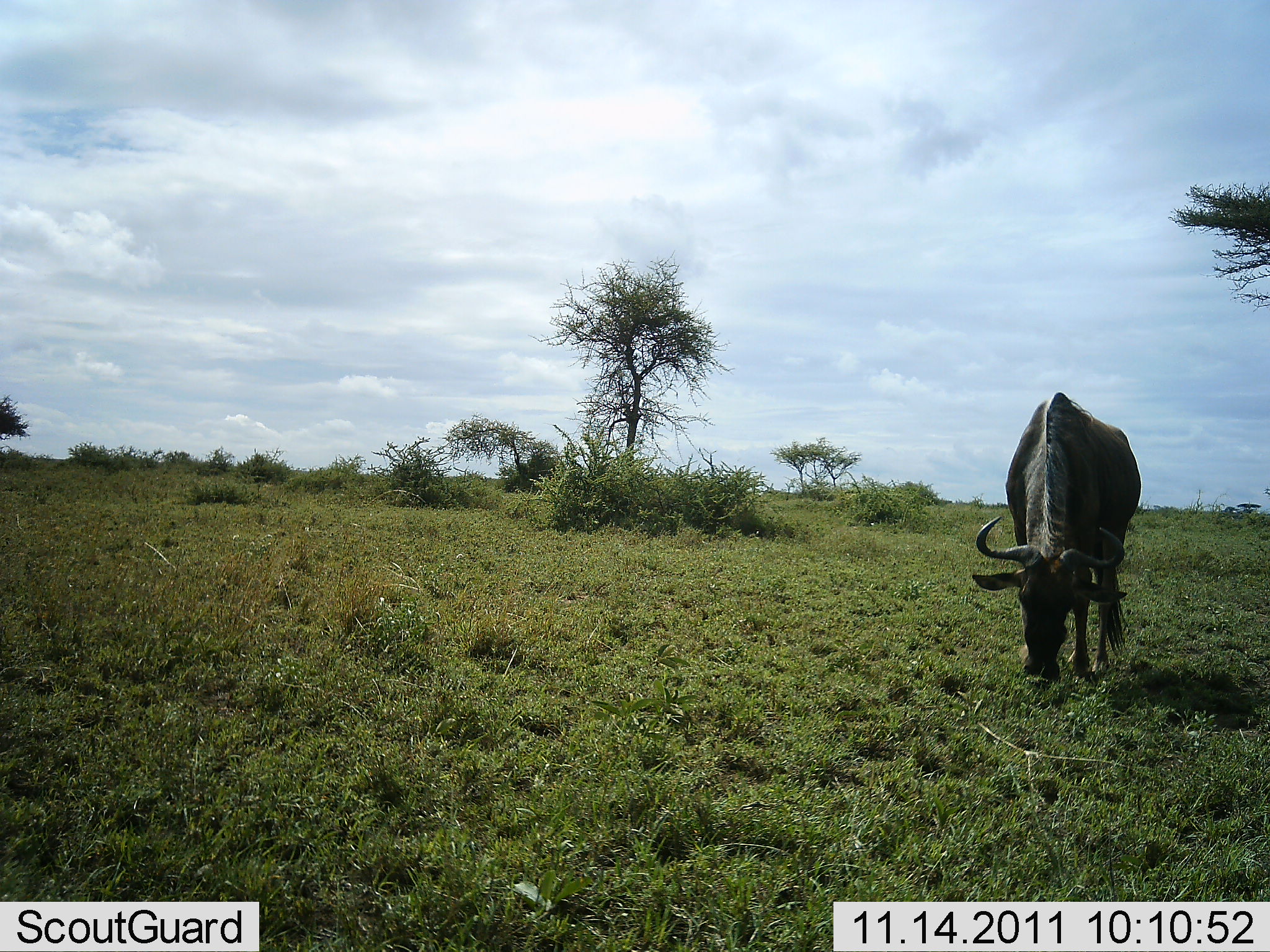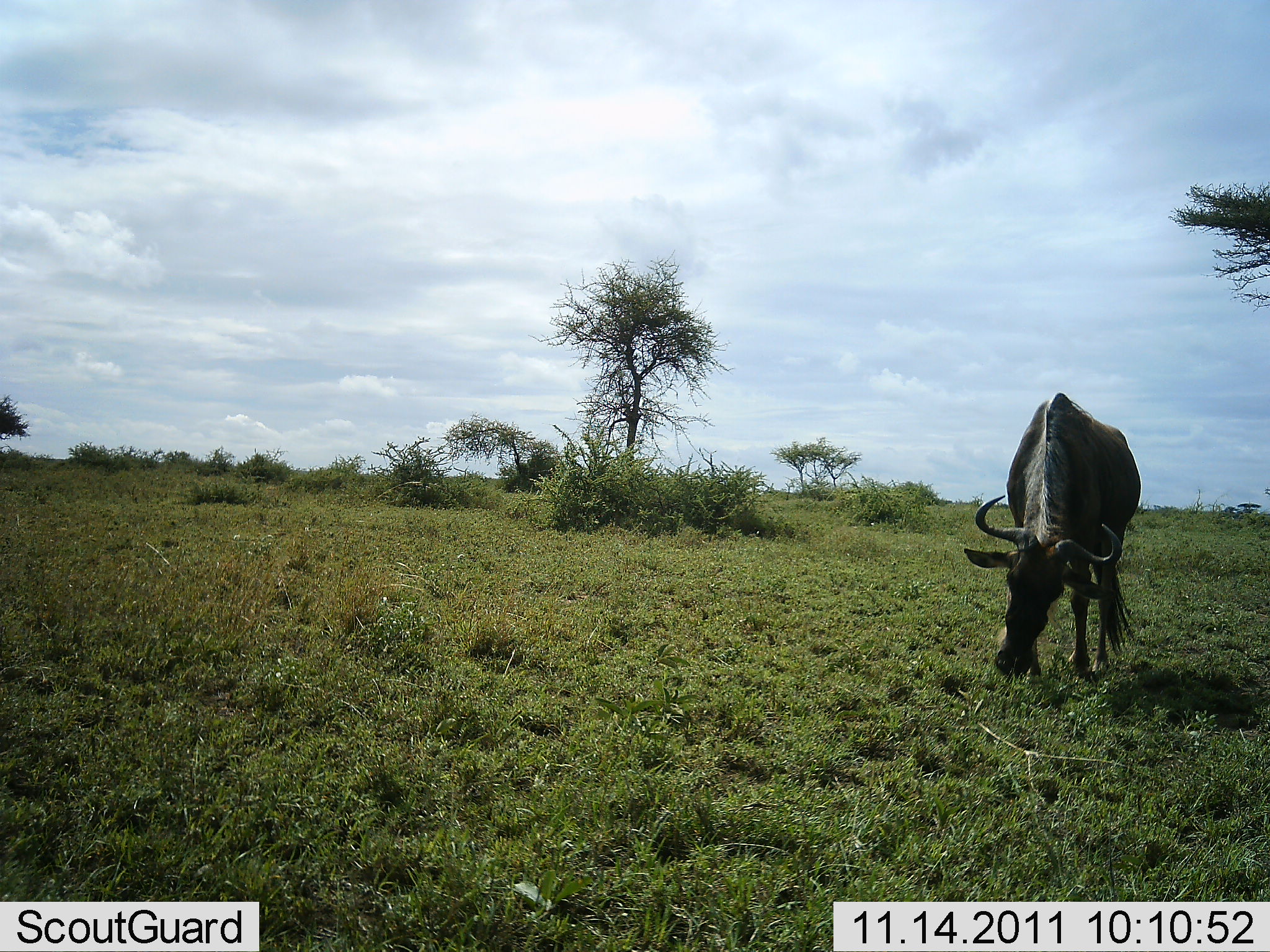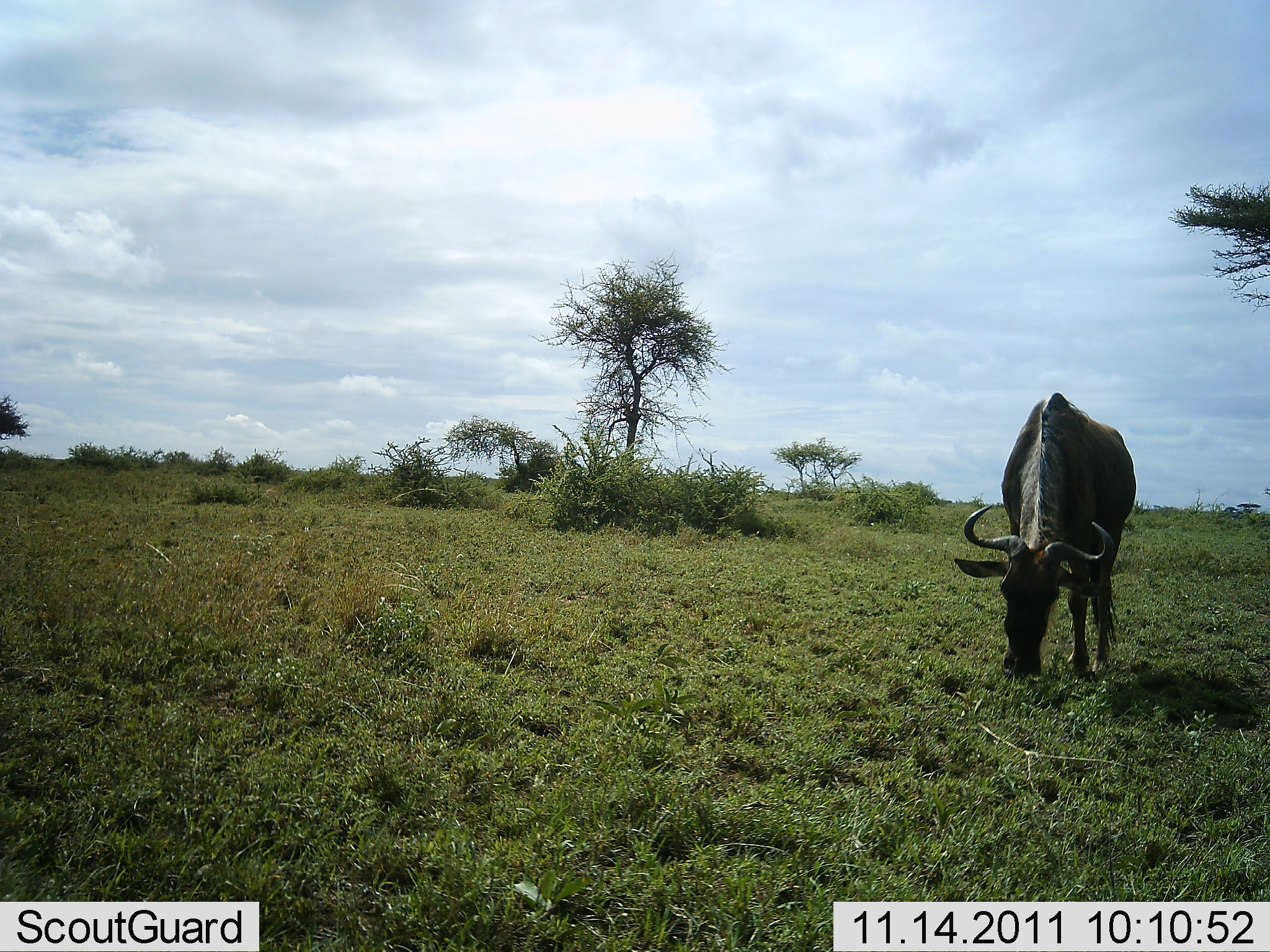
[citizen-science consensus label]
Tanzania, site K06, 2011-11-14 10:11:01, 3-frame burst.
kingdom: Animalia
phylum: Chordata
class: Mammalia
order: Artiodactyla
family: Bovidae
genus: Connochaetes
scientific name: Connochaetes taurinus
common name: blue wildebeest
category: wildebeest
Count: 1.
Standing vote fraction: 36%.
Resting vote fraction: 0%.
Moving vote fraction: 0%.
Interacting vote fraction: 0%.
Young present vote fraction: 0%.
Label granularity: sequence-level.